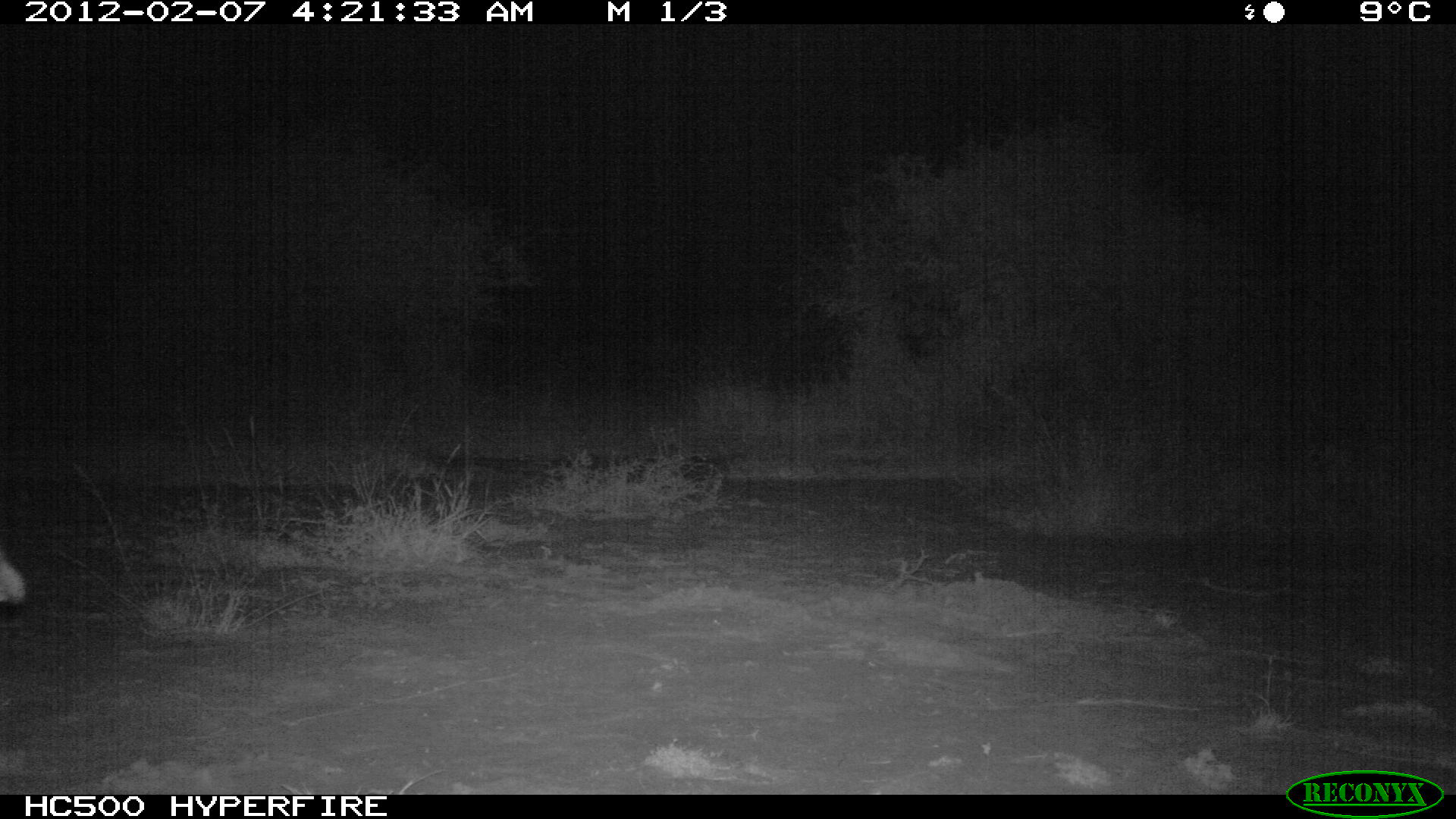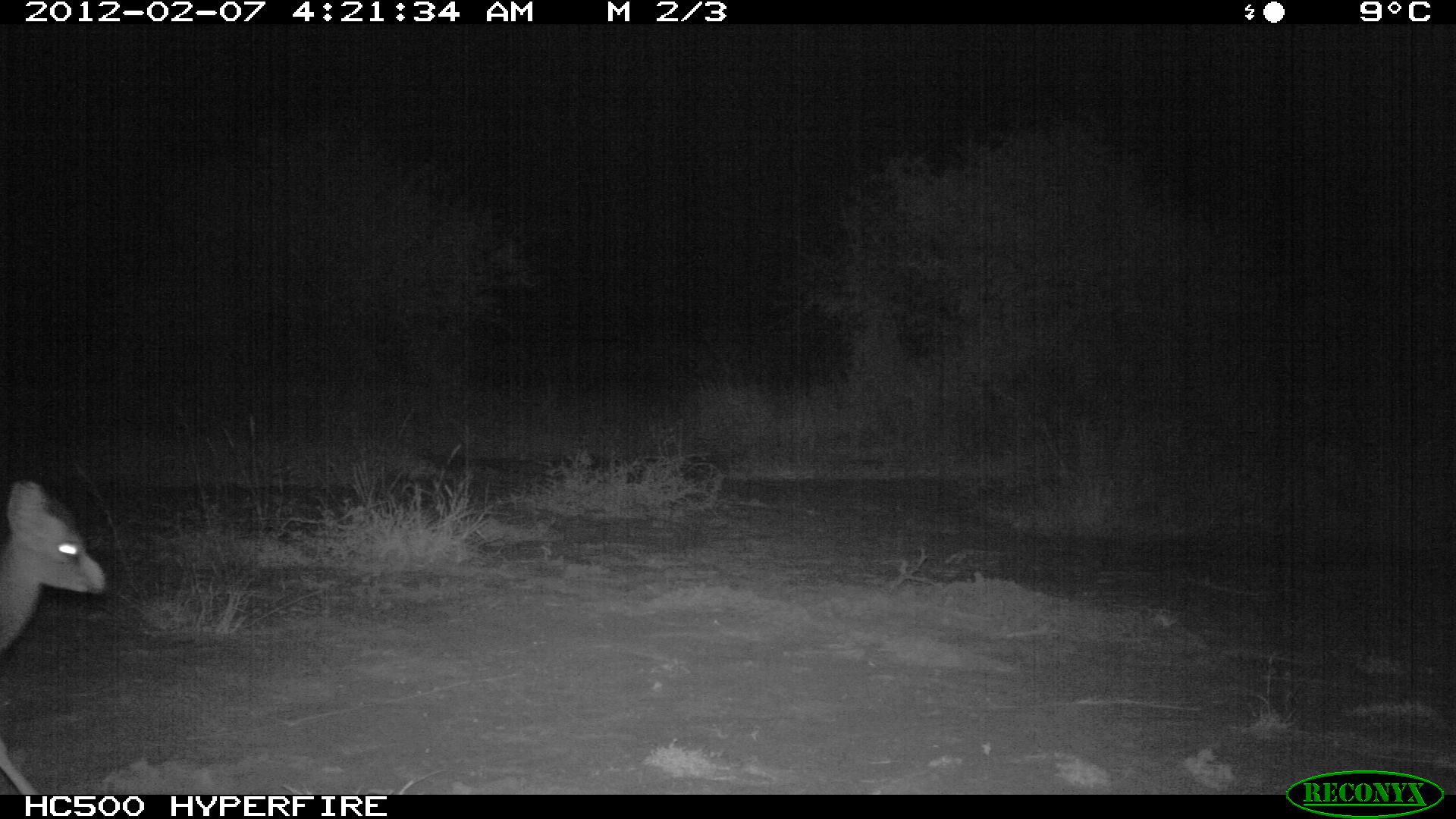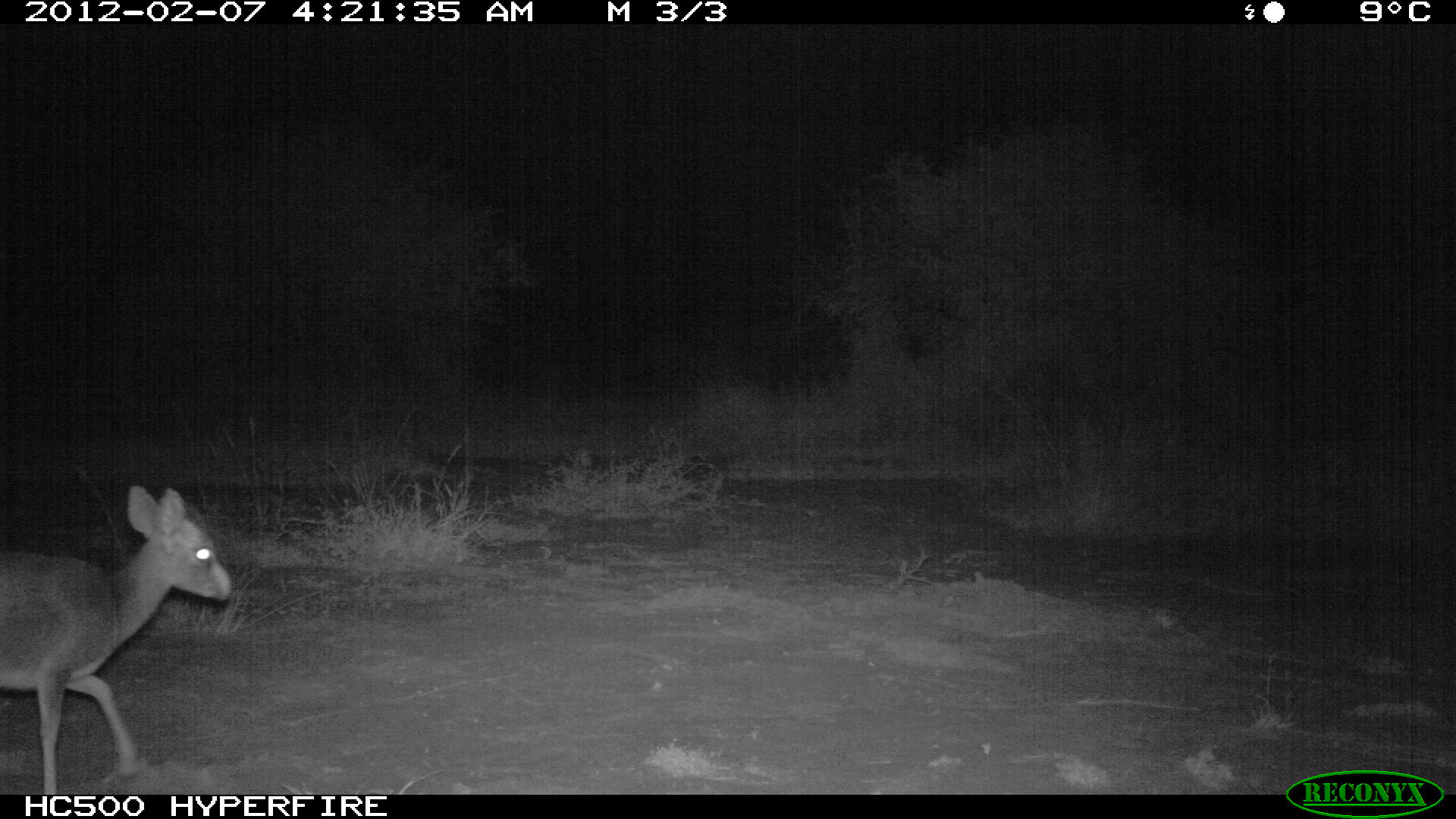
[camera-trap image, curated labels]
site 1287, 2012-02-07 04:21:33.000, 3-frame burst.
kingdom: Animalia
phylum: Chordata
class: Mammalia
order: Artiodactyla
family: Bovidae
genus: Madoqua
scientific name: Madoqua guentheri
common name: günther's dik-dik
Madoqua guentheri (günther's dik-dik), count 1.